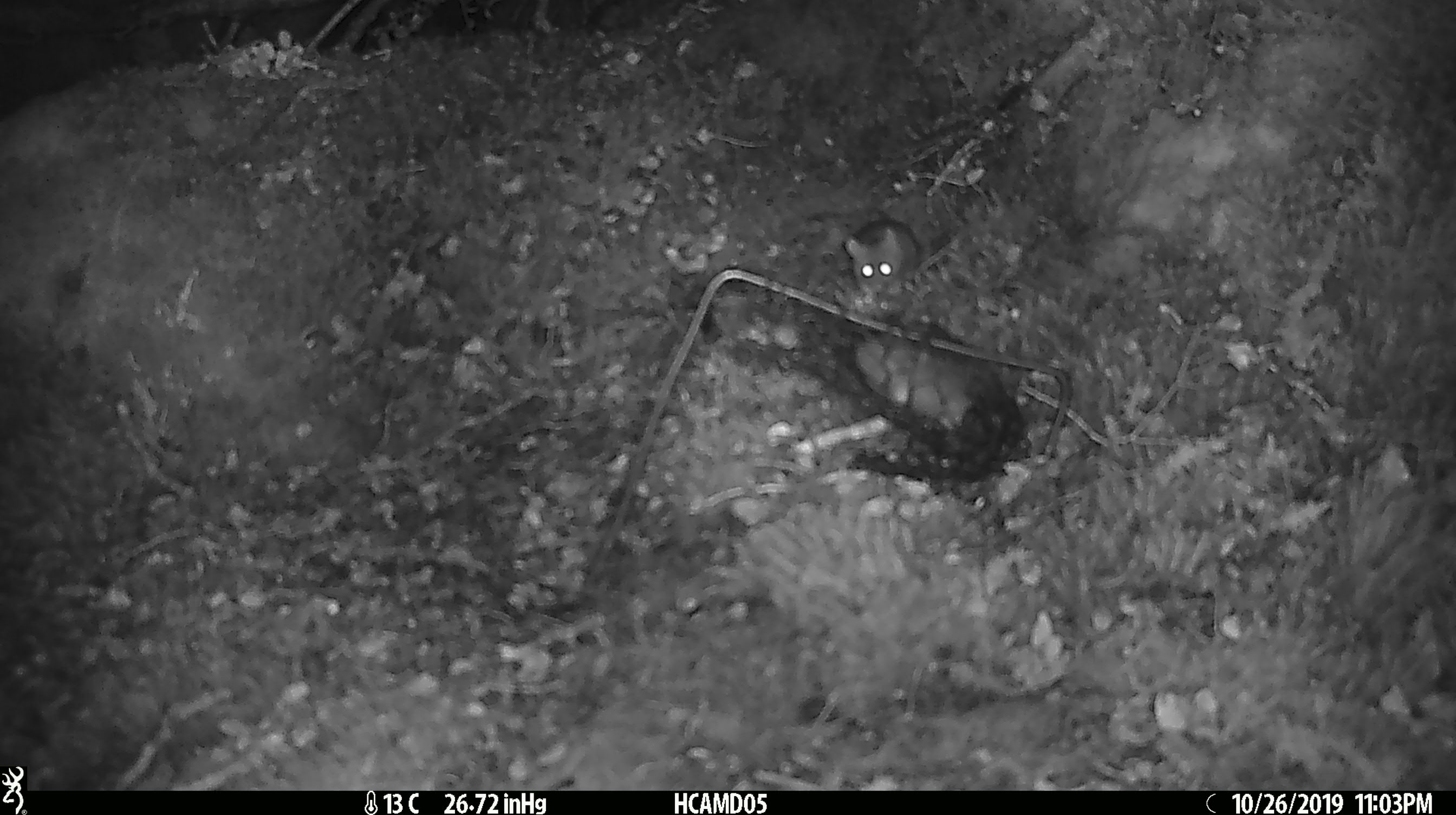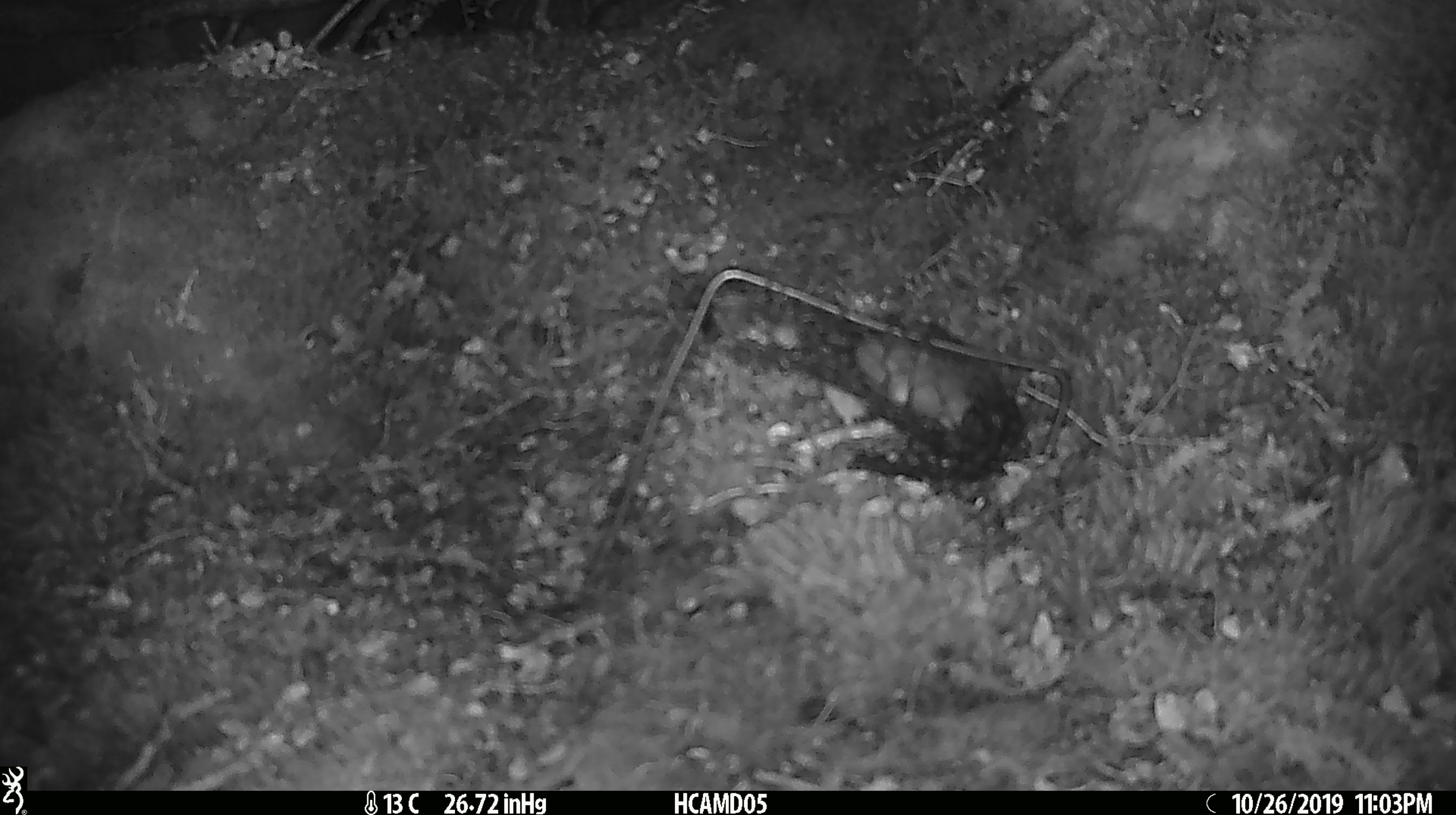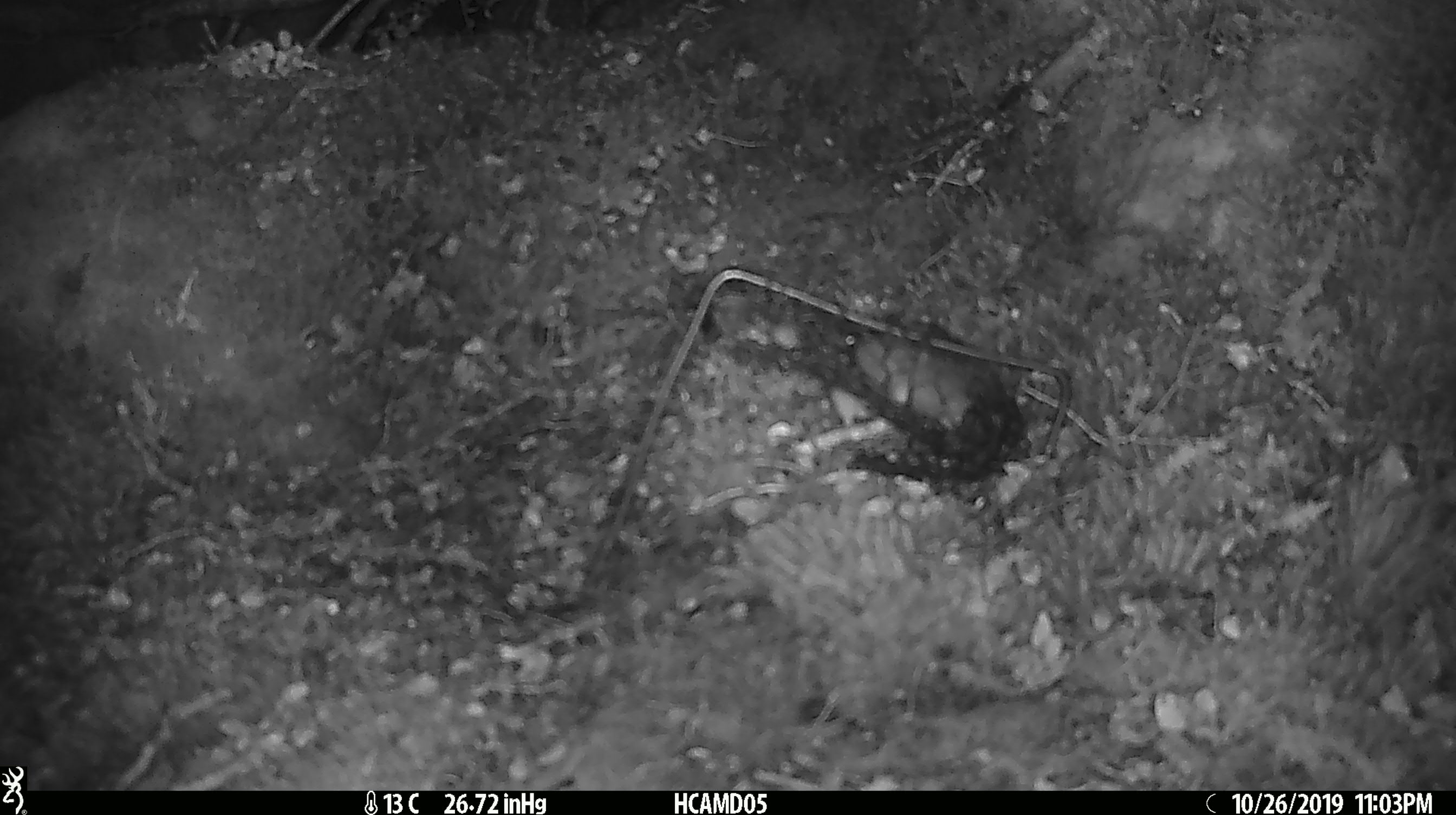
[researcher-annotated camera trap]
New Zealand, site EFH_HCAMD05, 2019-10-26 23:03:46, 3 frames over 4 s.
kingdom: Animalia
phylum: Chordata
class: Mammalia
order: Rodentia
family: Muridae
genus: Mus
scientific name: Mus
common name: mouse